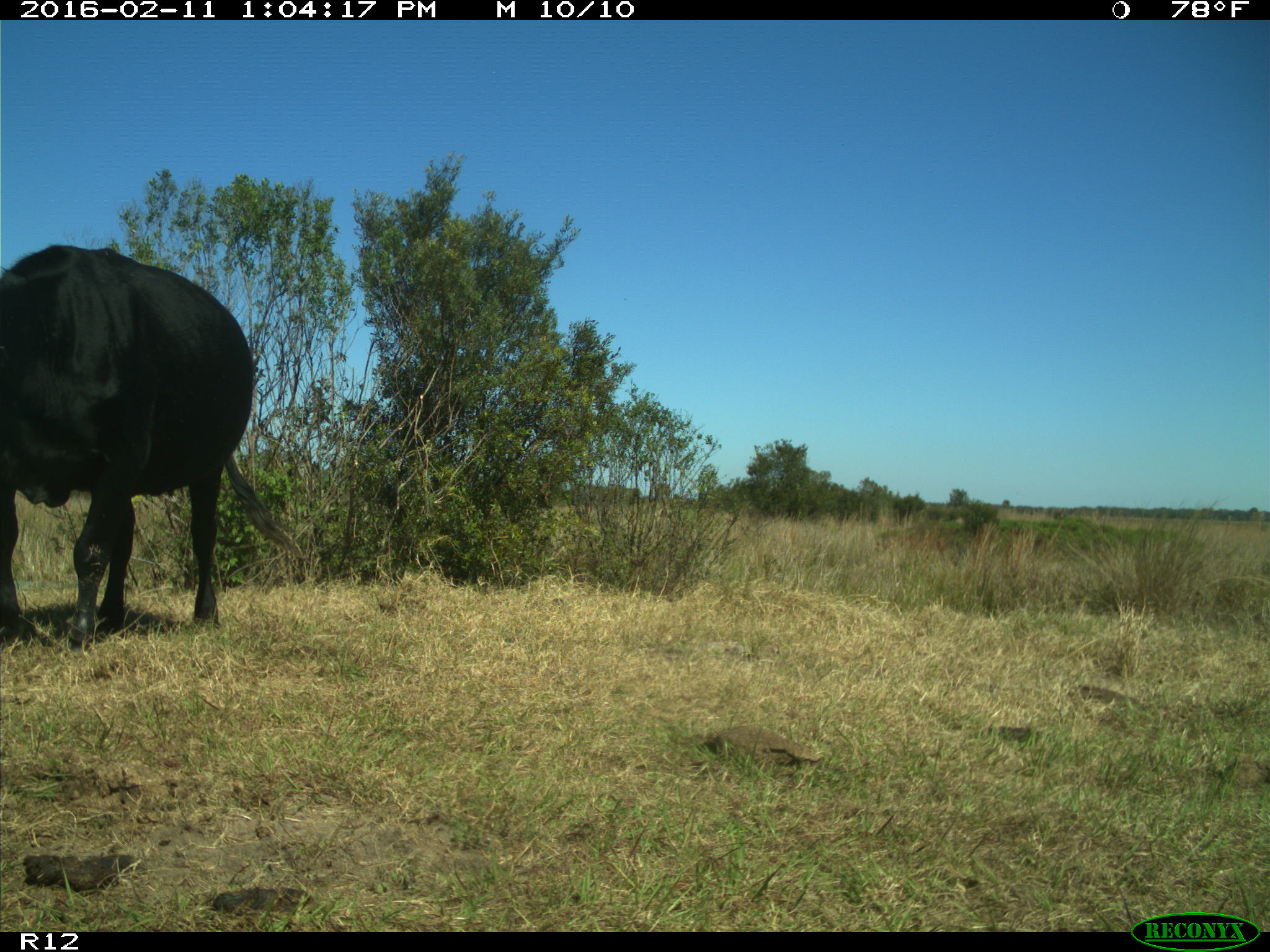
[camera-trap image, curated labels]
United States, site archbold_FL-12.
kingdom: Animalia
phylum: Chordata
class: Mammalia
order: Artiodactyla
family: Bovidae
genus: Bos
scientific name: Bos taurus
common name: domestic cow